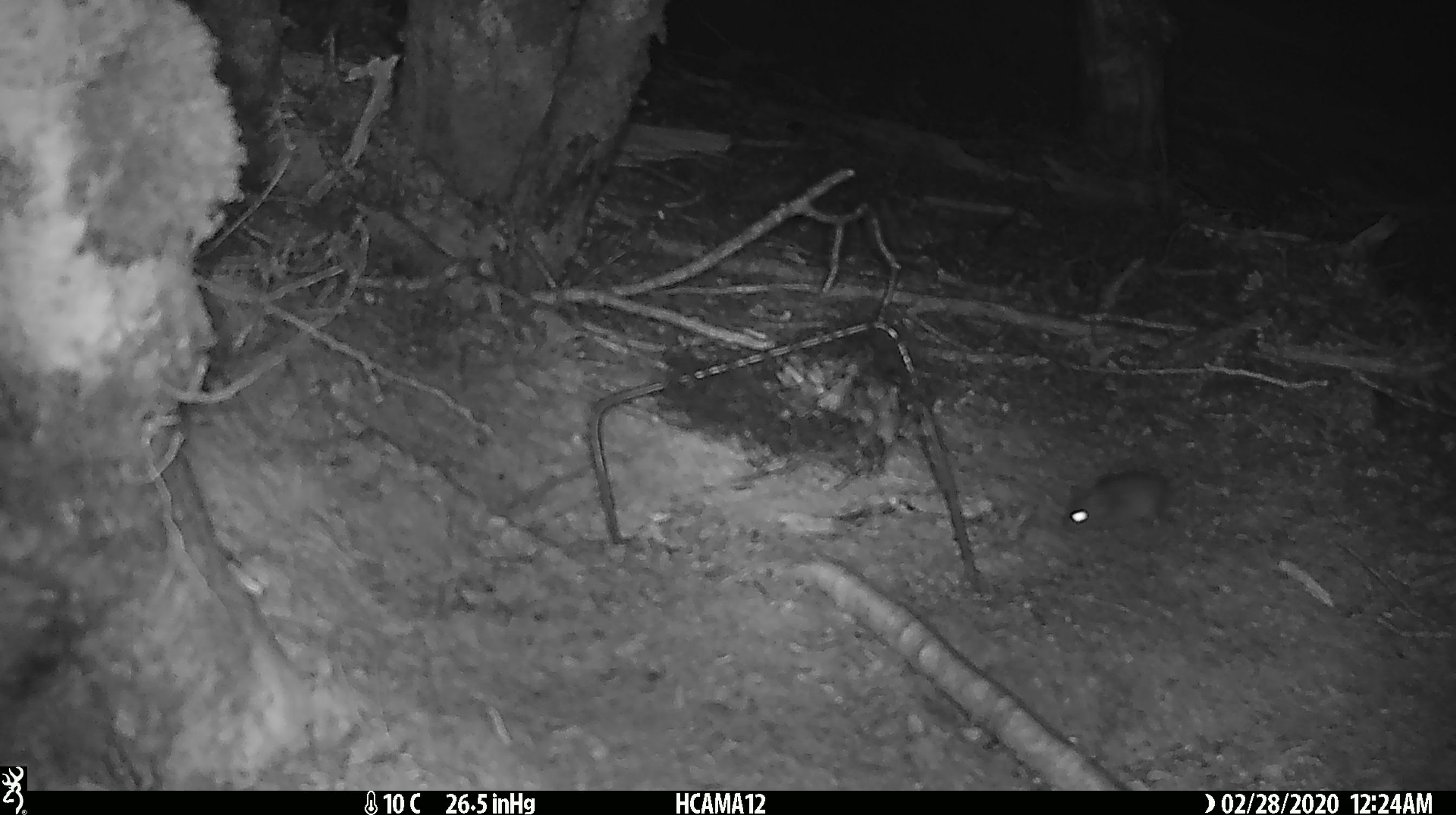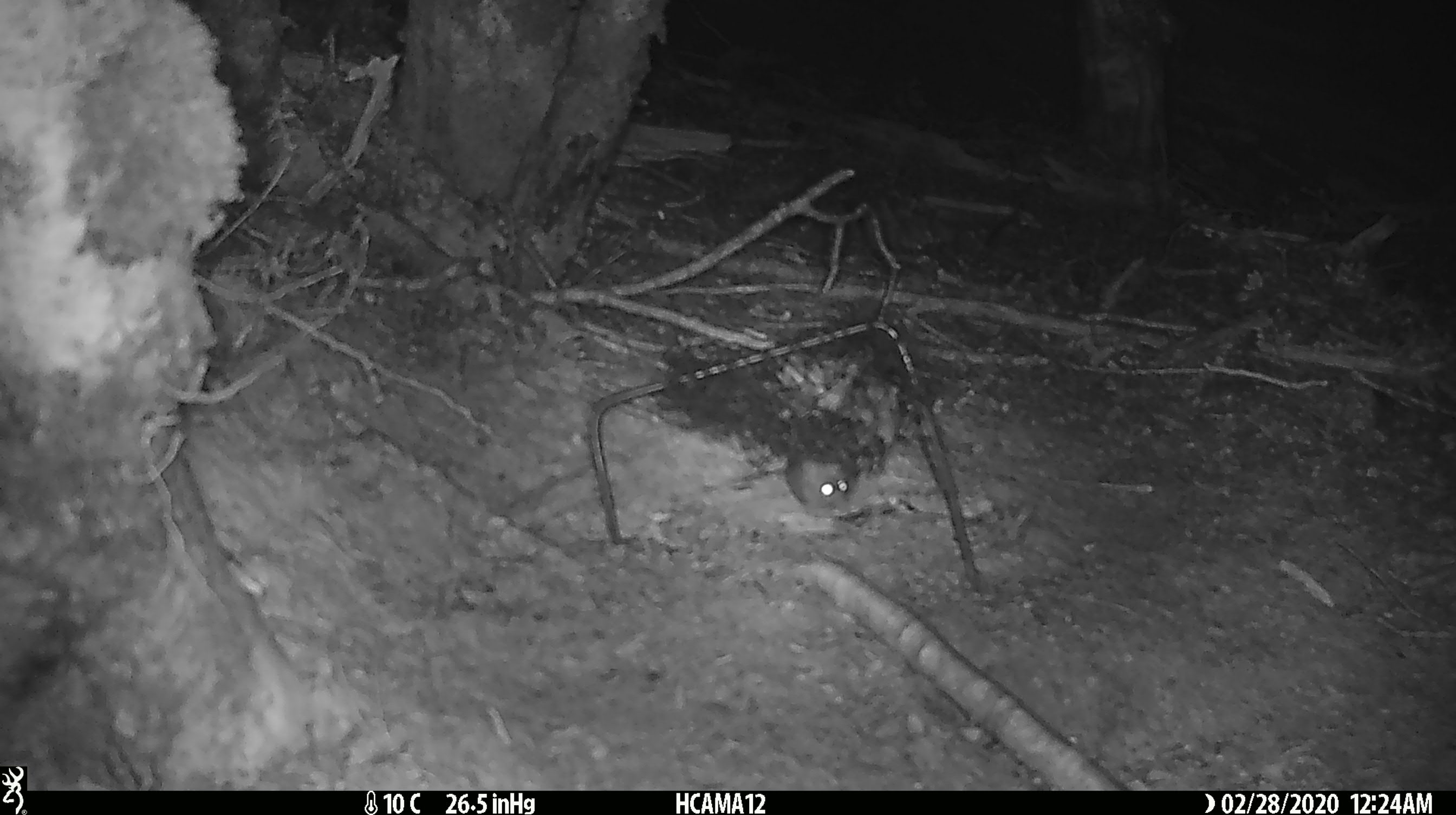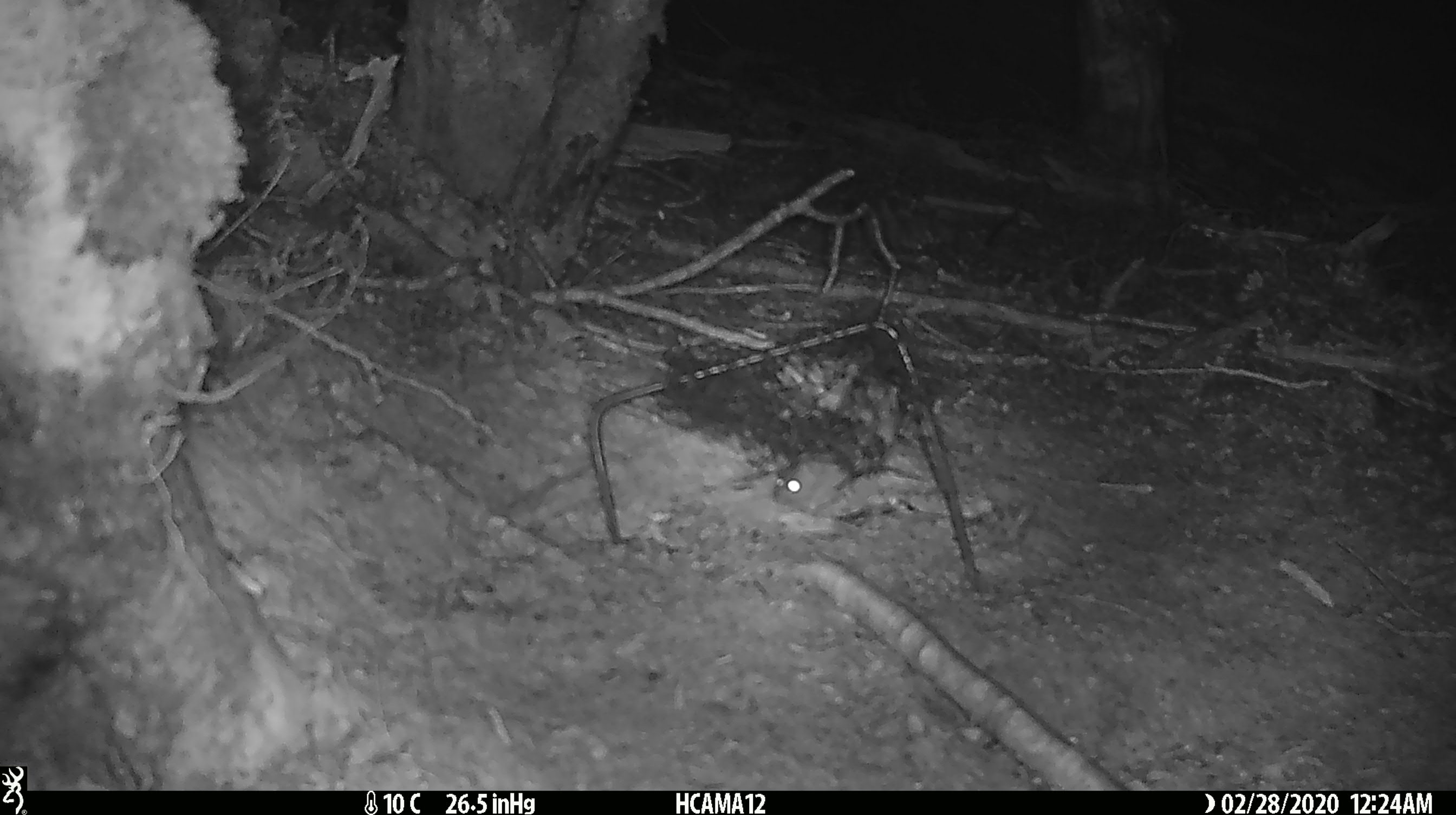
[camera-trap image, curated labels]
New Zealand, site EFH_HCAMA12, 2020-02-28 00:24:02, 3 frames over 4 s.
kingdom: Animalia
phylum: Chordata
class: Mammalia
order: Rodentia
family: Muridae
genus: Mus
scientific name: Mus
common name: mouse